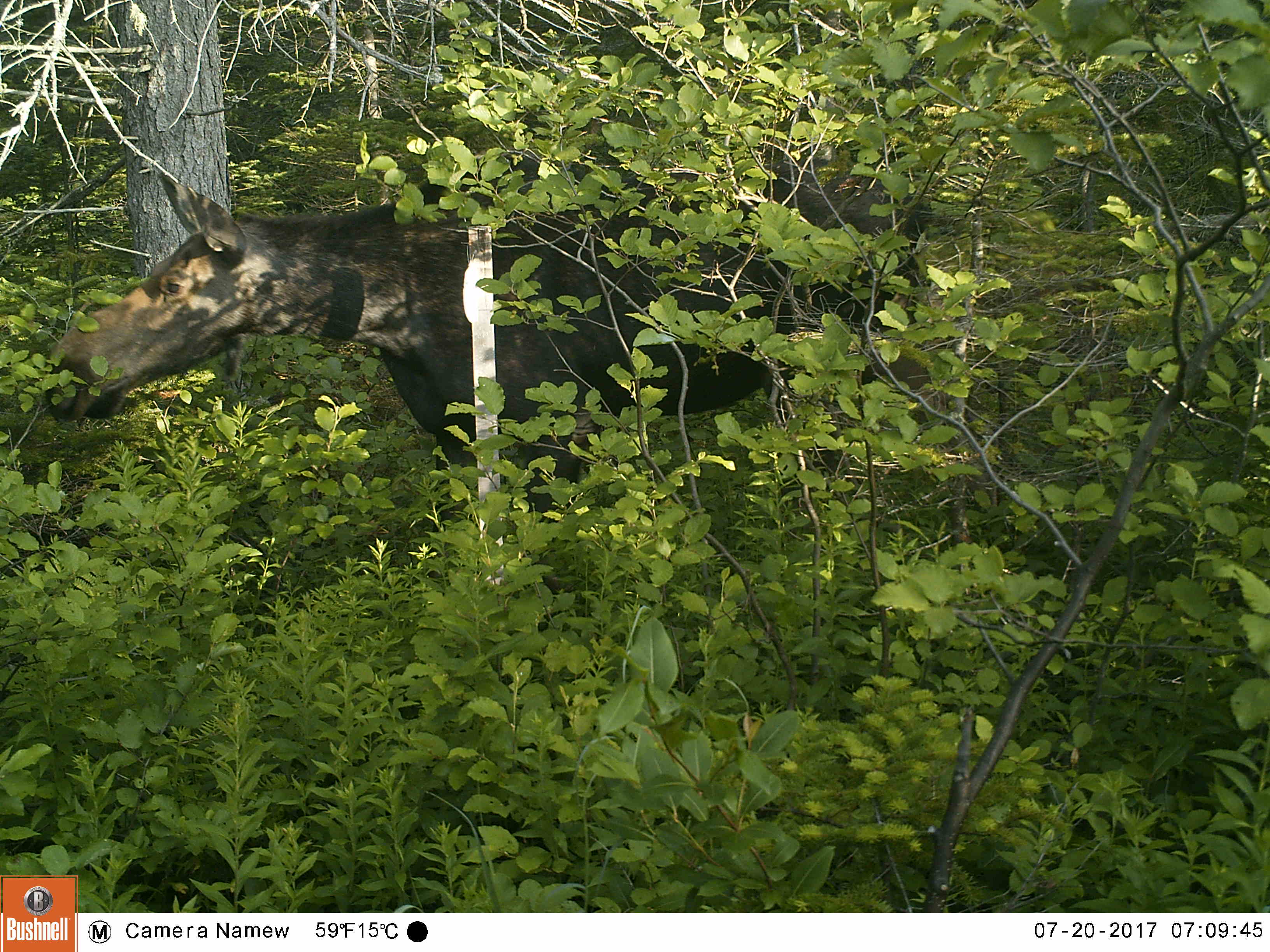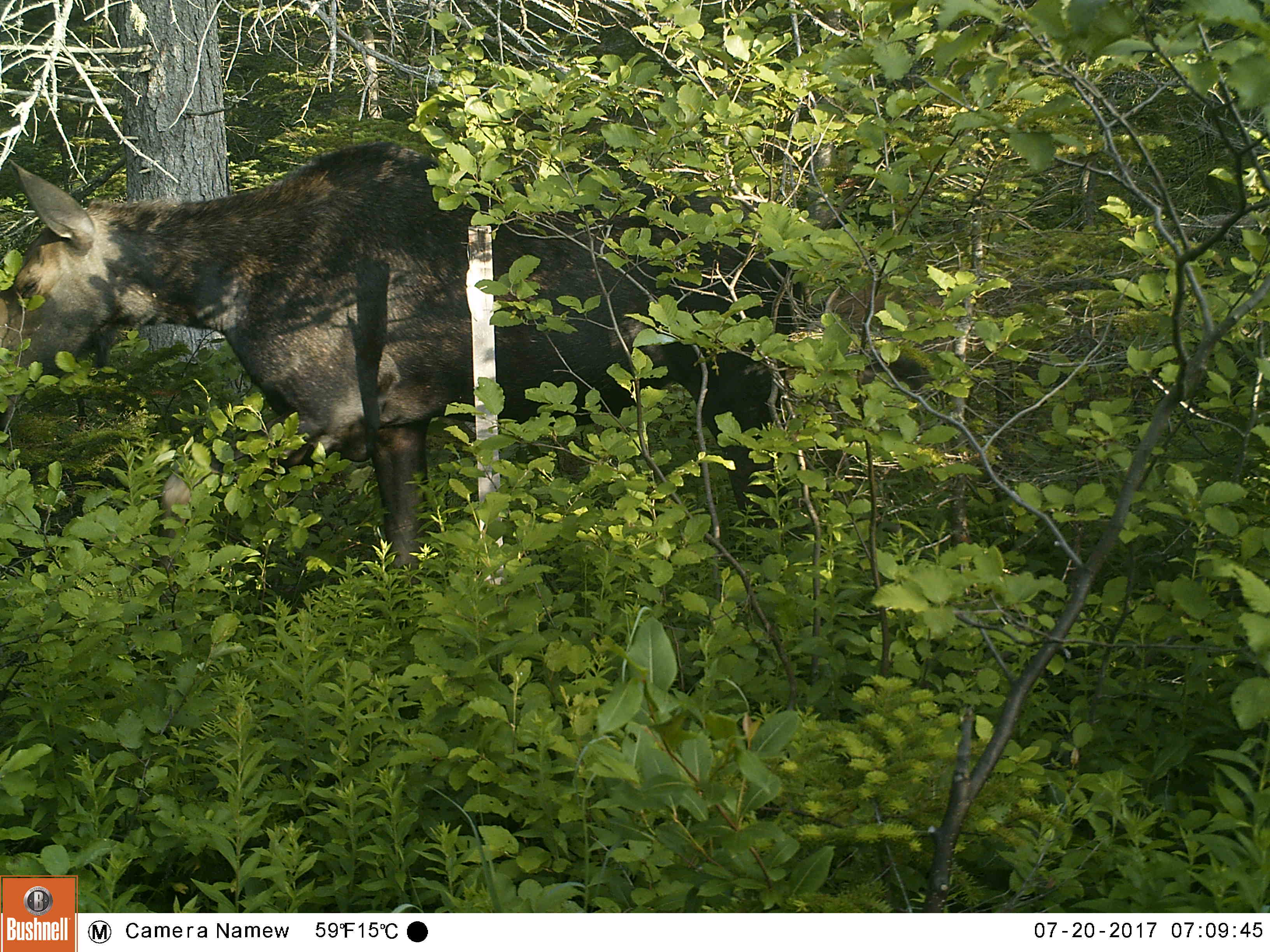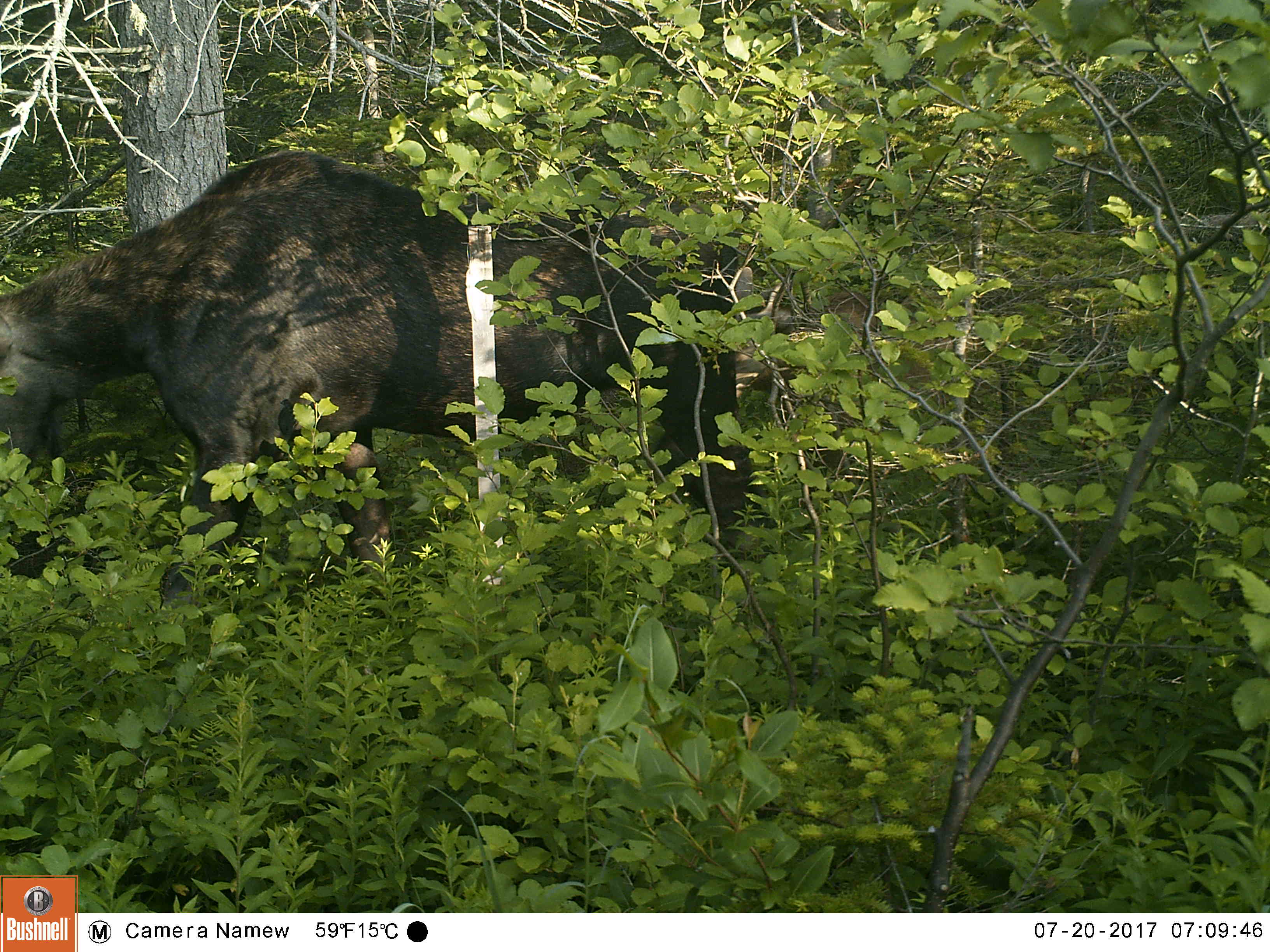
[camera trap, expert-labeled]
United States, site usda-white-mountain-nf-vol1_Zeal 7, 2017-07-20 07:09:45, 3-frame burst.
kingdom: Animalia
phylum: Chordata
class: Mammalia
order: Artiodactyla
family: Cervidae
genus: Alces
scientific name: Alces alces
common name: moose